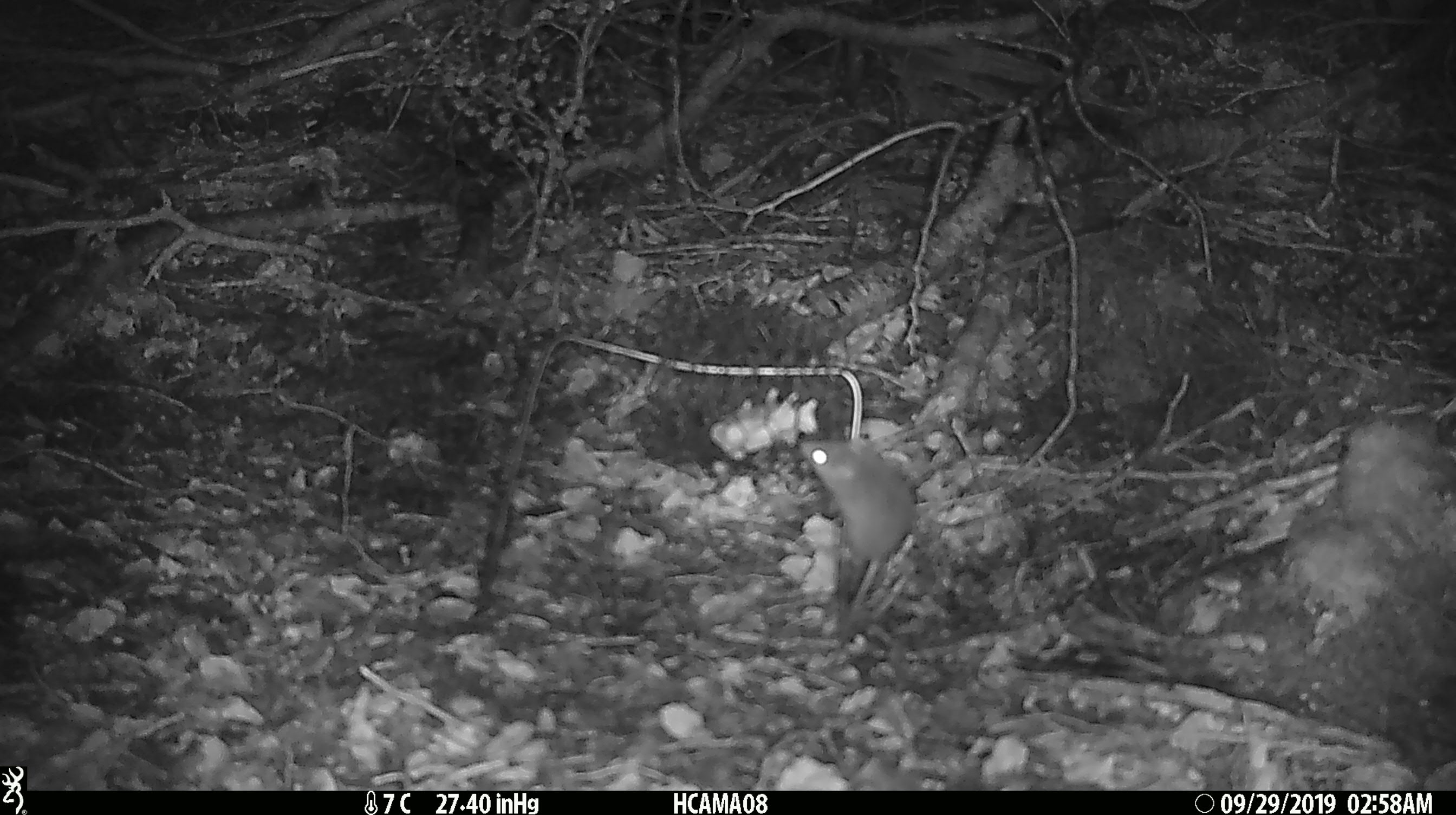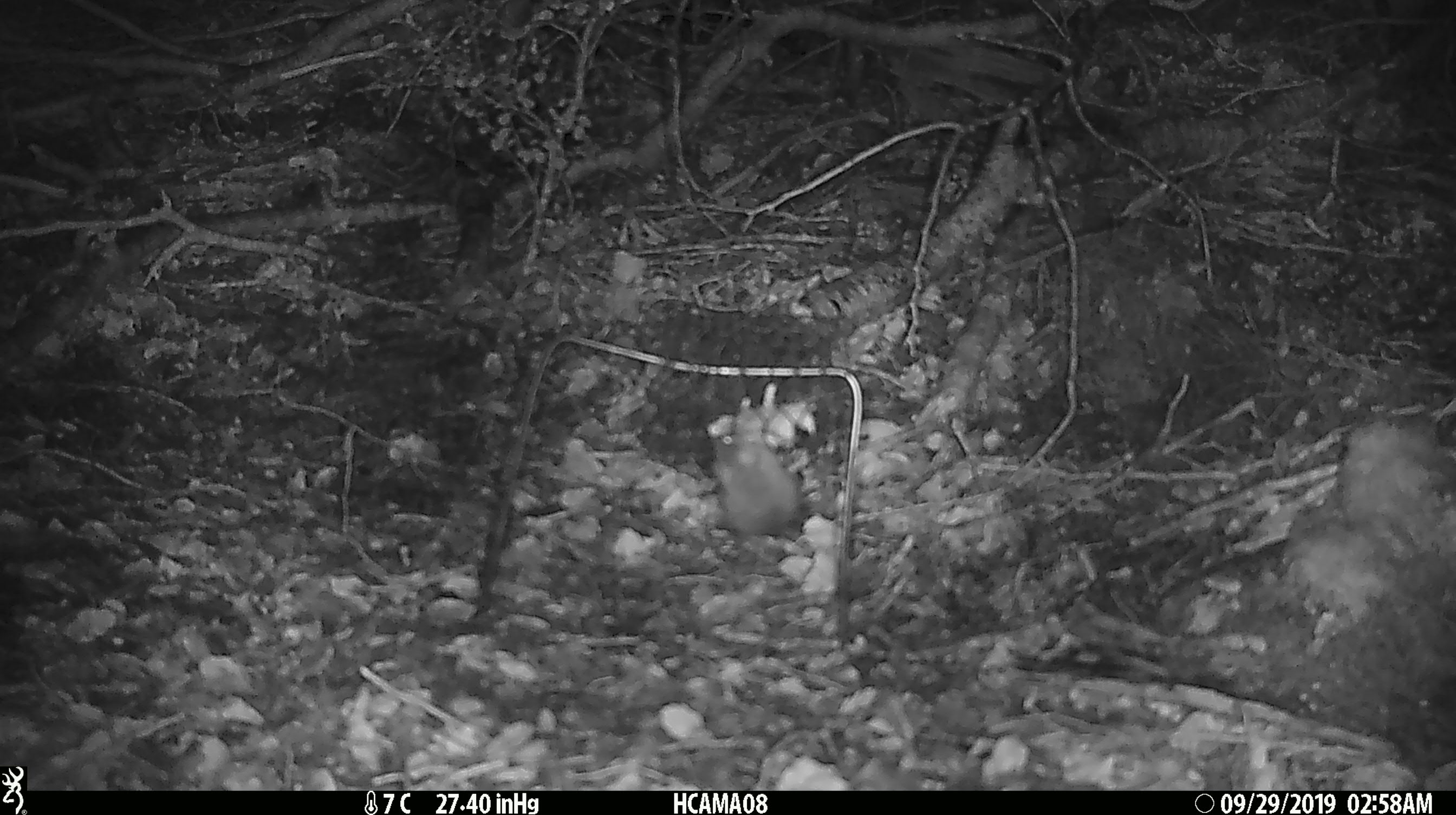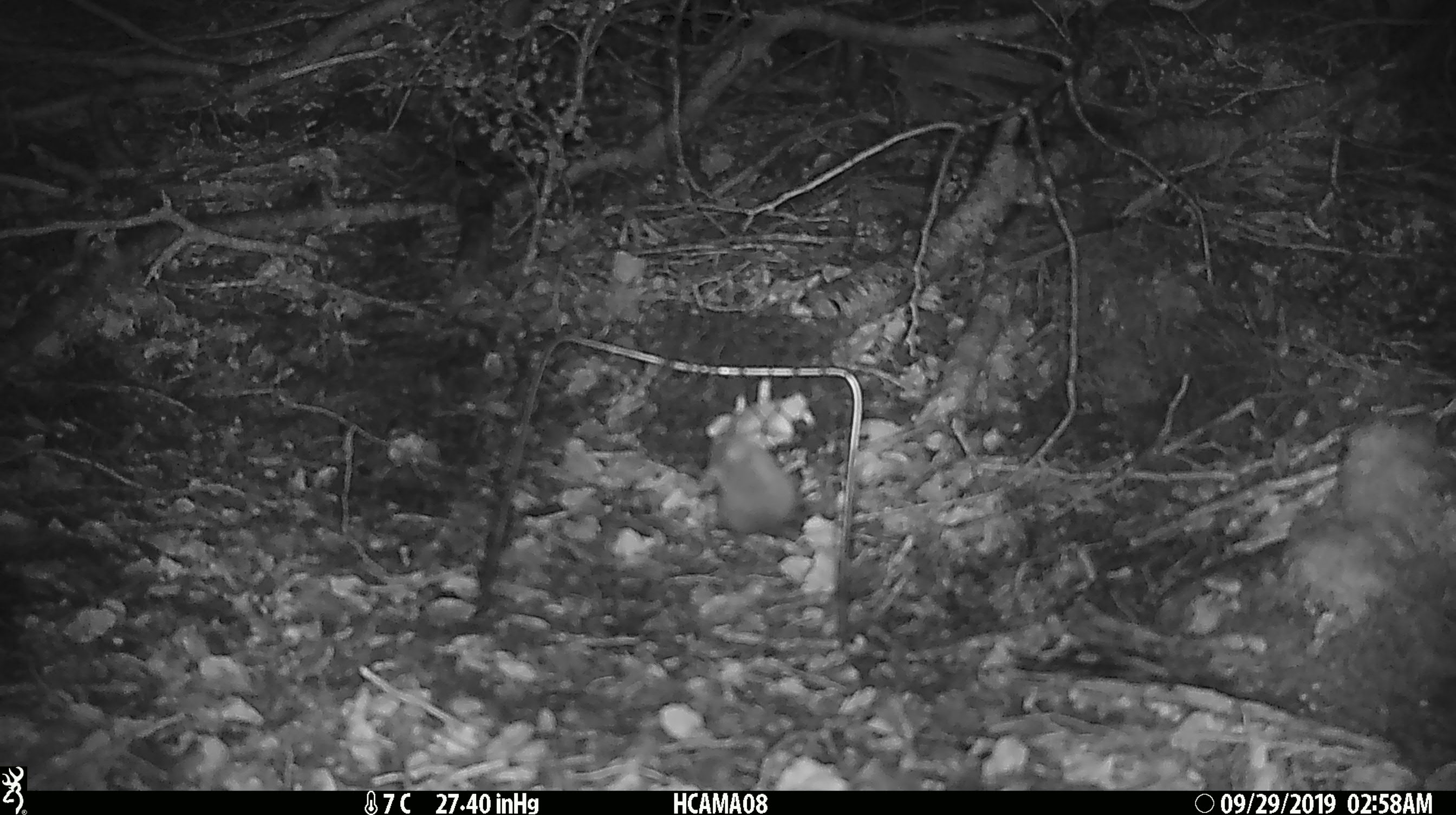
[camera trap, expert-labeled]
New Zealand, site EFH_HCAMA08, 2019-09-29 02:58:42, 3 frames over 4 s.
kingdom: Animalia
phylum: Chordata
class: Mammalia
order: Rodentia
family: Muridae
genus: Mus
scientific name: Mus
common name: mouse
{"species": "mouse (Mus)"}